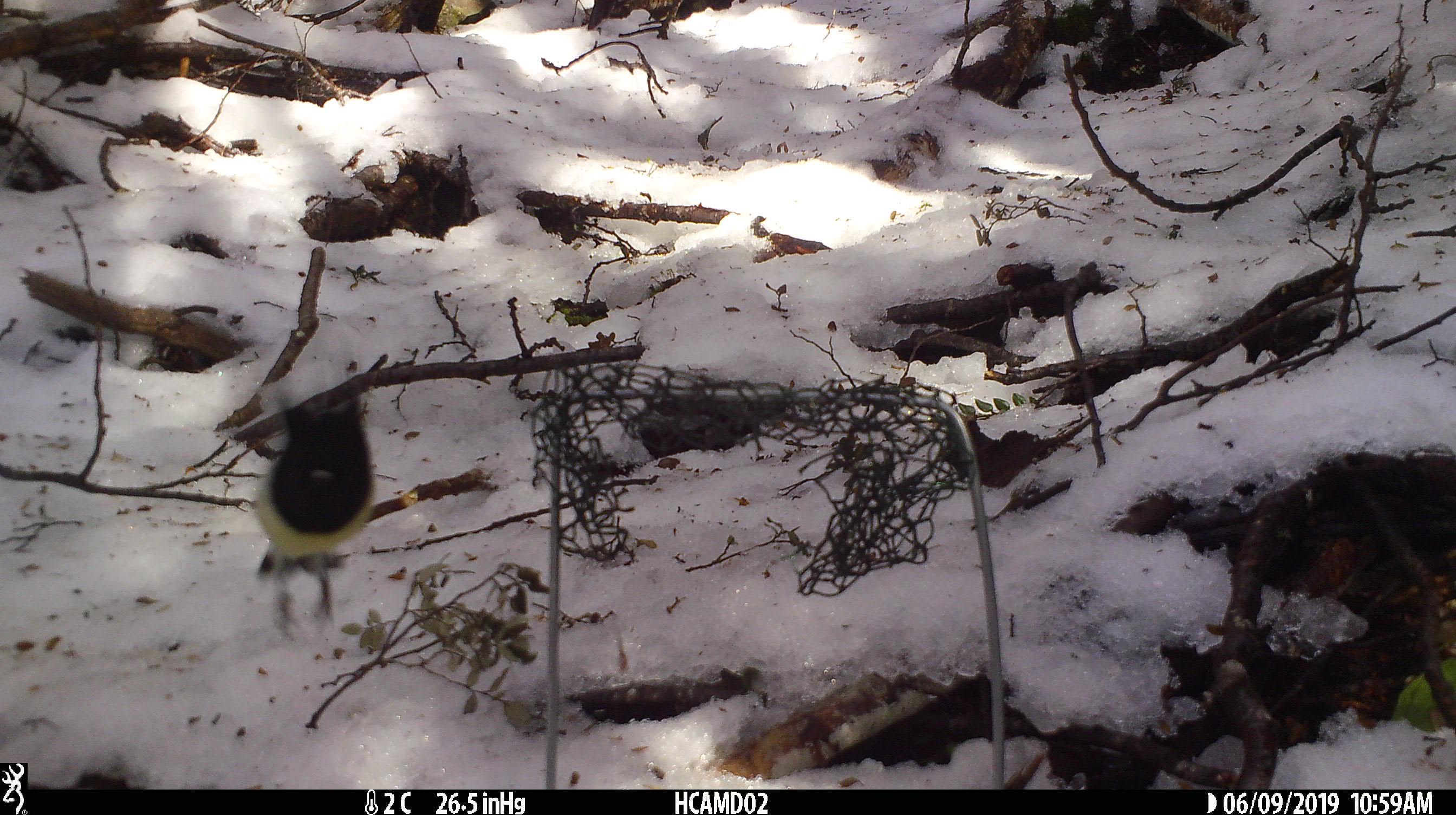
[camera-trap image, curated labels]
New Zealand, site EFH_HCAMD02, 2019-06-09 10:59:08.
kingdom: Animalia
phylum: Chordata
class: Aves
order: Passeriformes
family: Petroicidae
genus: Petroica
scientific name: Petroica macrocephala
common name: tomtit